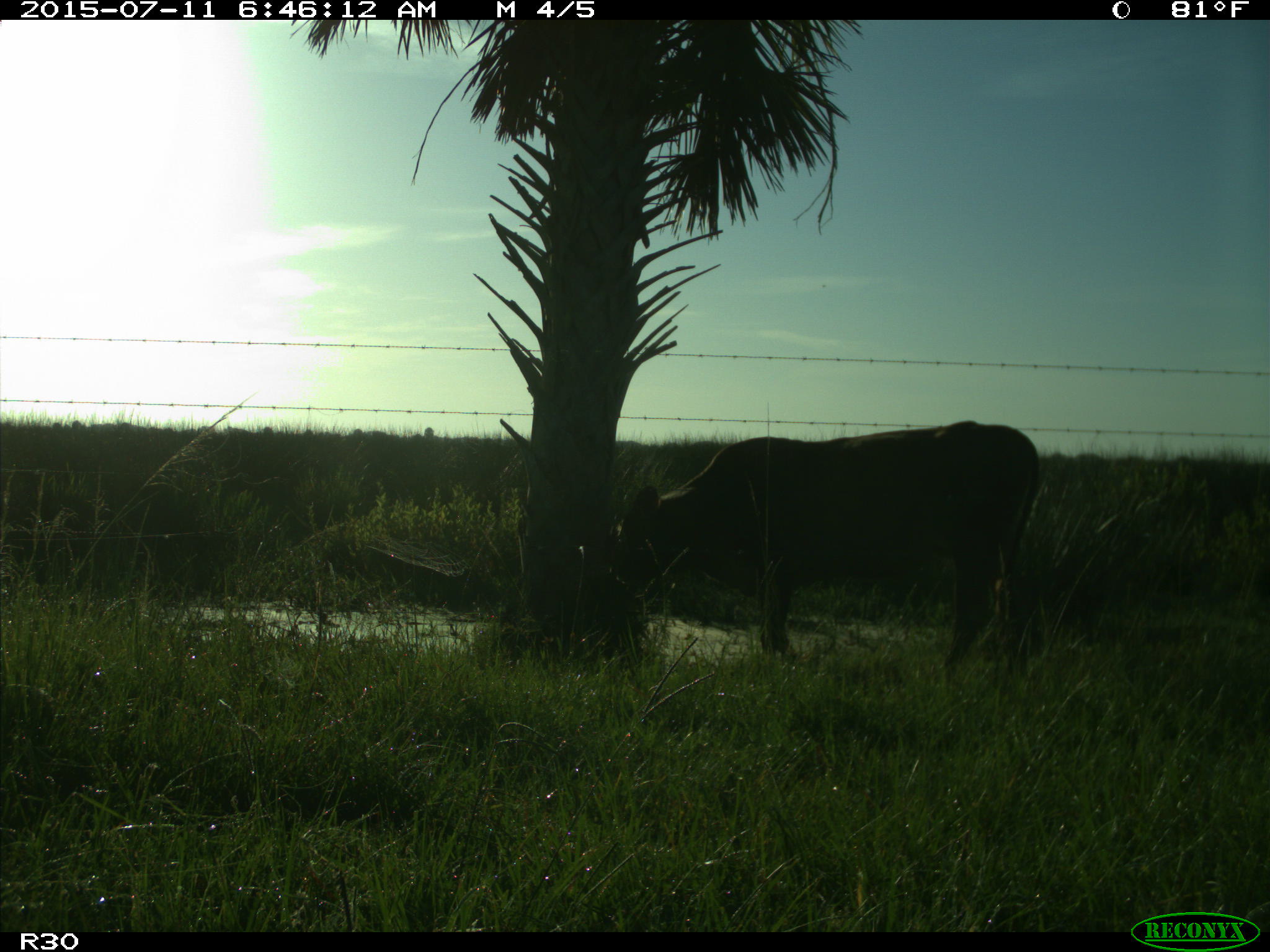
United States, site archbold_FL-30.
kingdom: Animalia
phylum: Chordata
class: Mammalia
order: Artiodactyla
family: Bovidae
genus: Bos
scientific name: Bos taurus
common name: domestic cow